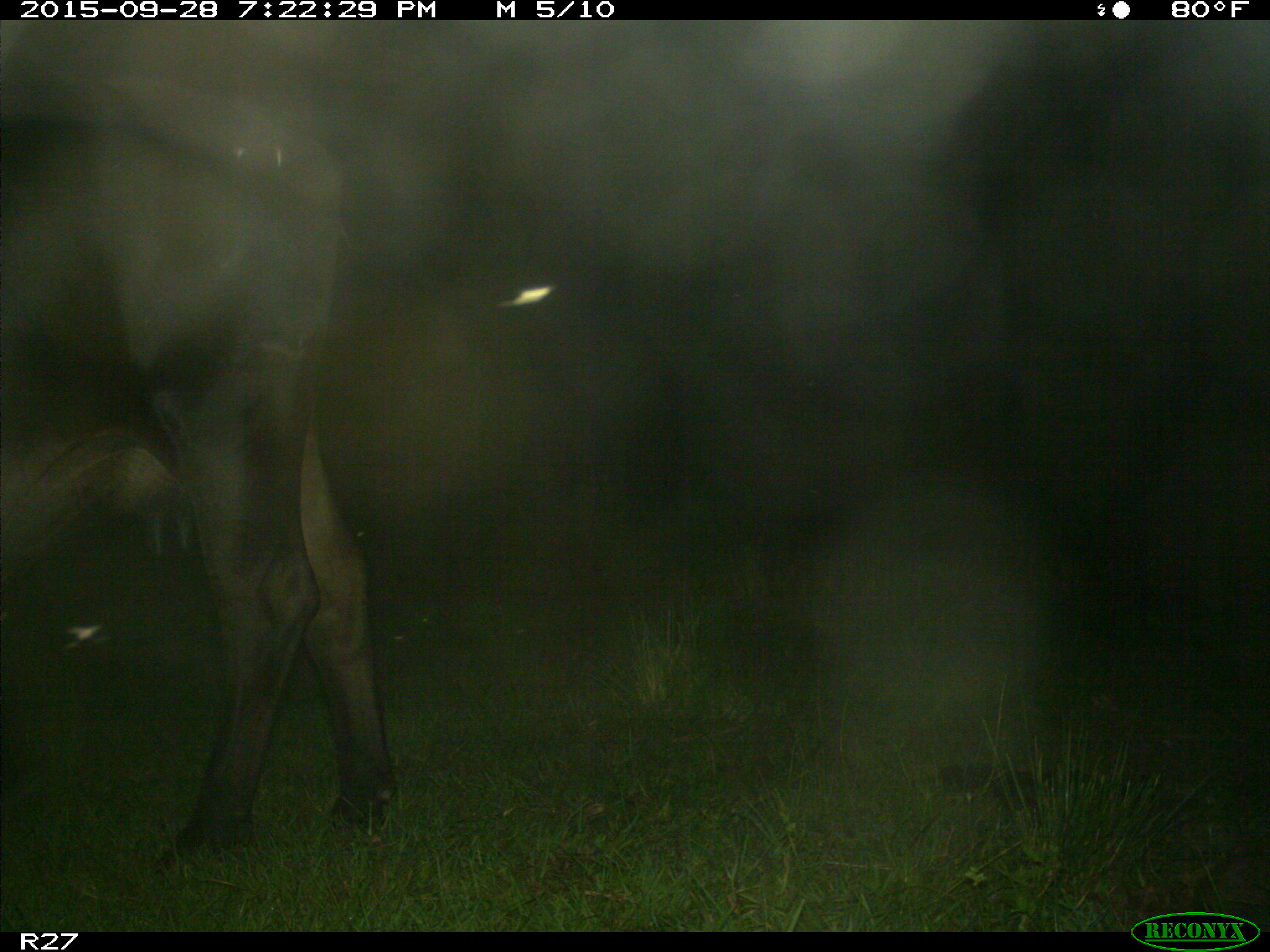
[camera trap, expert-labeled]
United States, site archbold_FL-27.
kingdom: Animalia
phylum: Chordata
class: Mammalia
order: Artiodactyla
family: Bovidae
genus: Bos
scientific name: Bos taurus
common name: domestic cow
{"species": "Bos taurus (domestic cow)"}